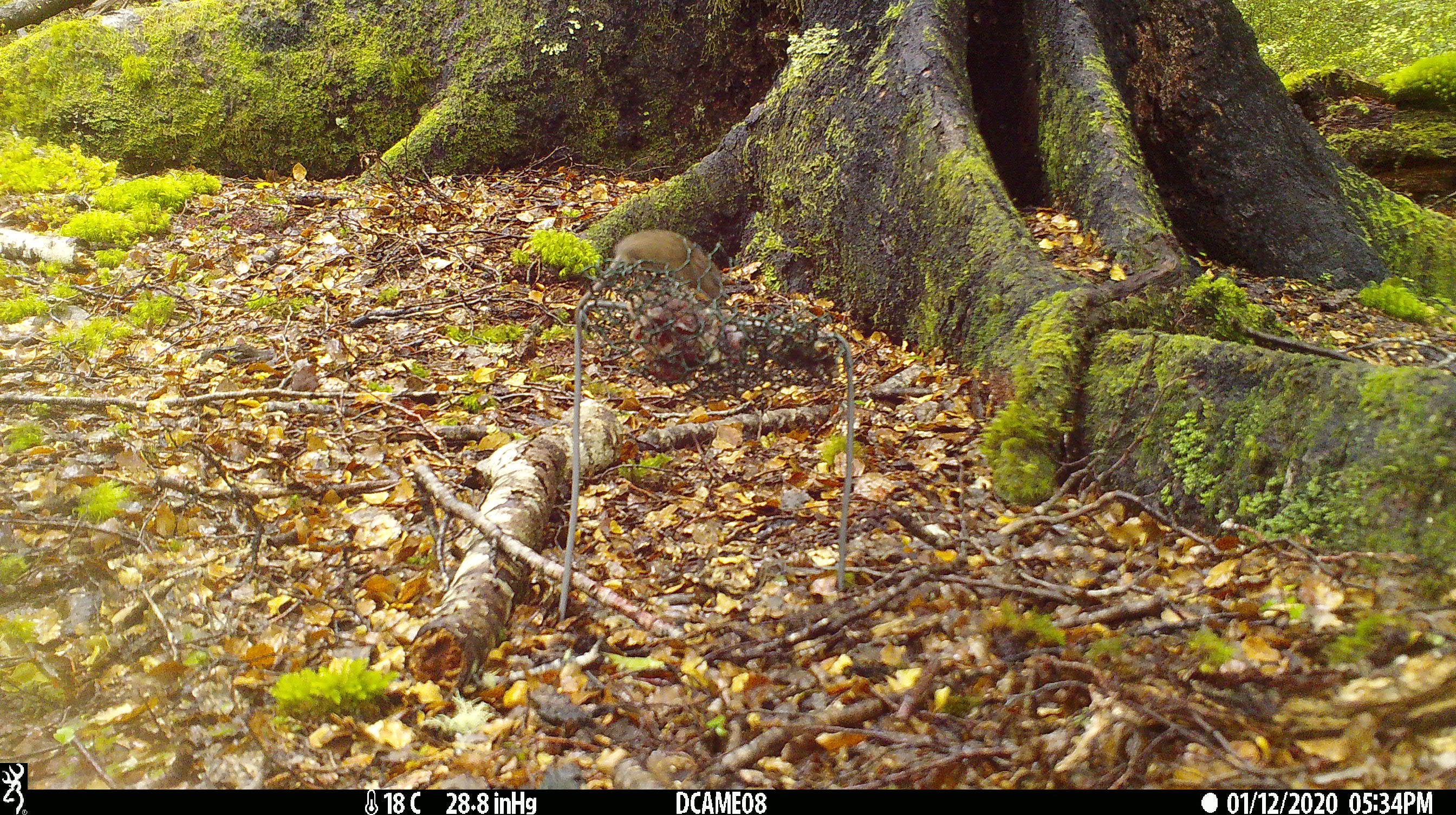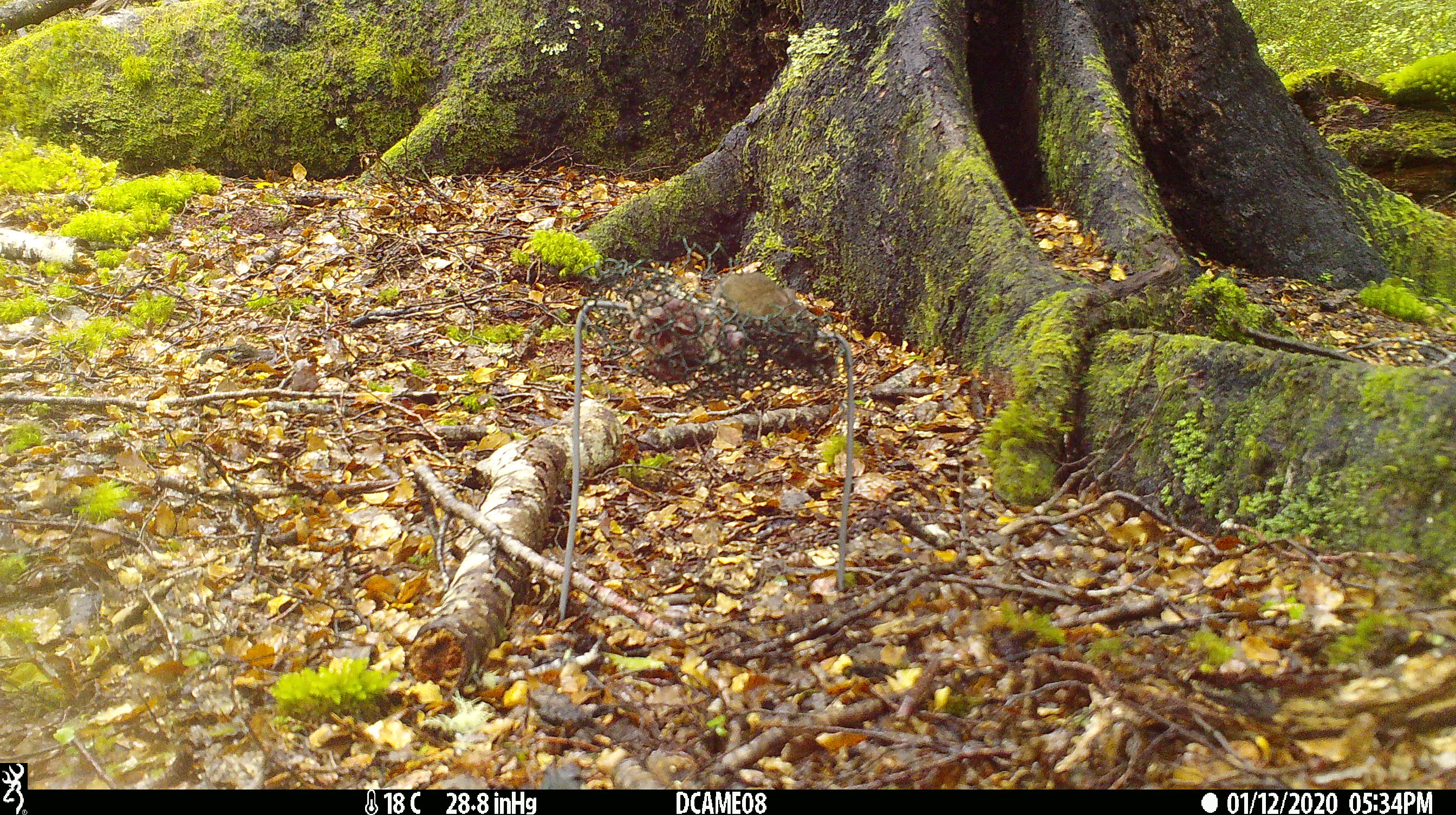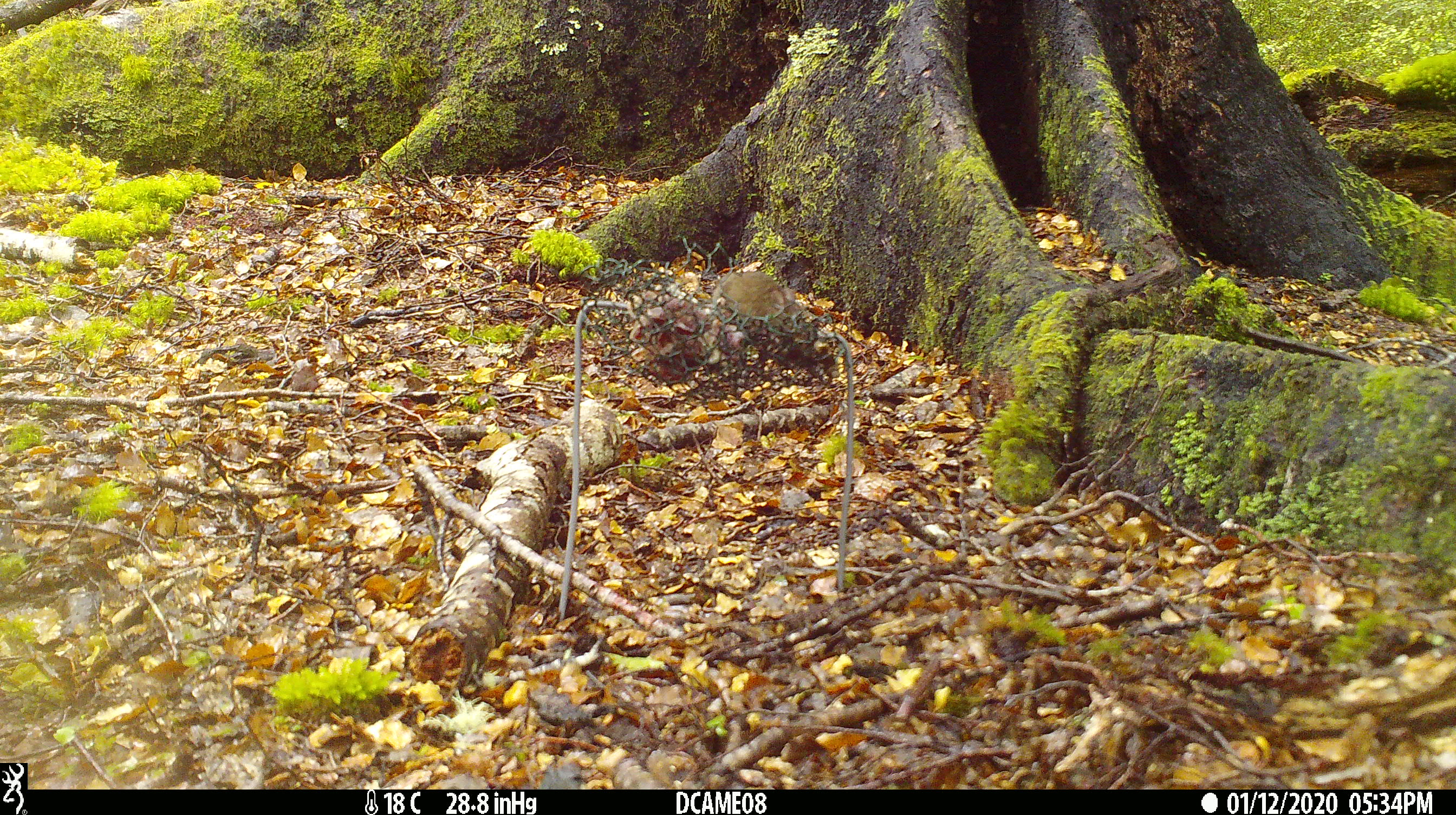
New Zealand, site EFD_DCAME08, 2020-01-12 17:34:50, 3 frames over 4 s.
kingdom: Animalia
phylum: Chordata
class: Mammalia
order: Rodentia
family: Muridae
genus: Mus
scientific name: Mus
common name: mouse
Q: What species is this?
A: Mouse (Mus).